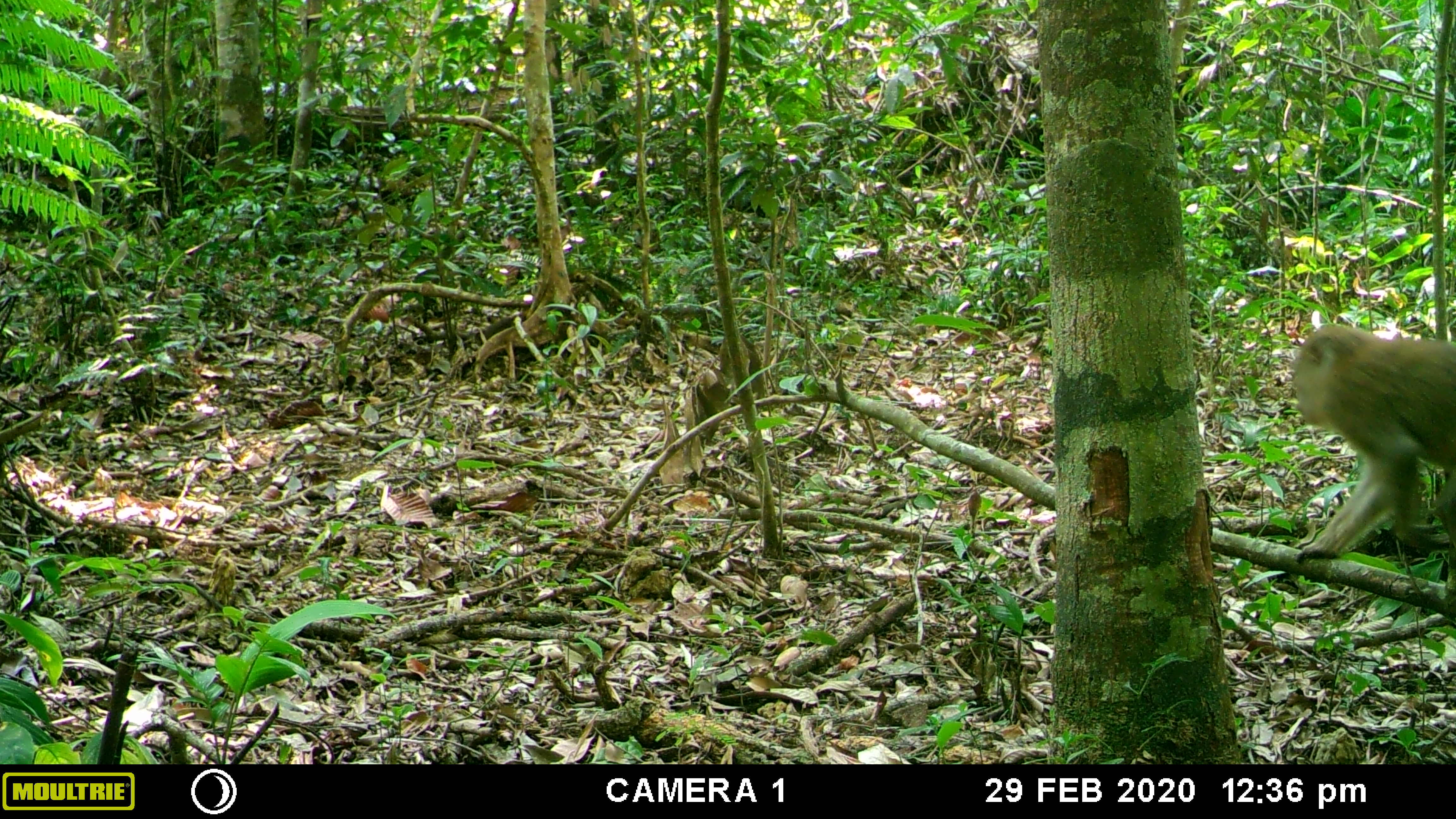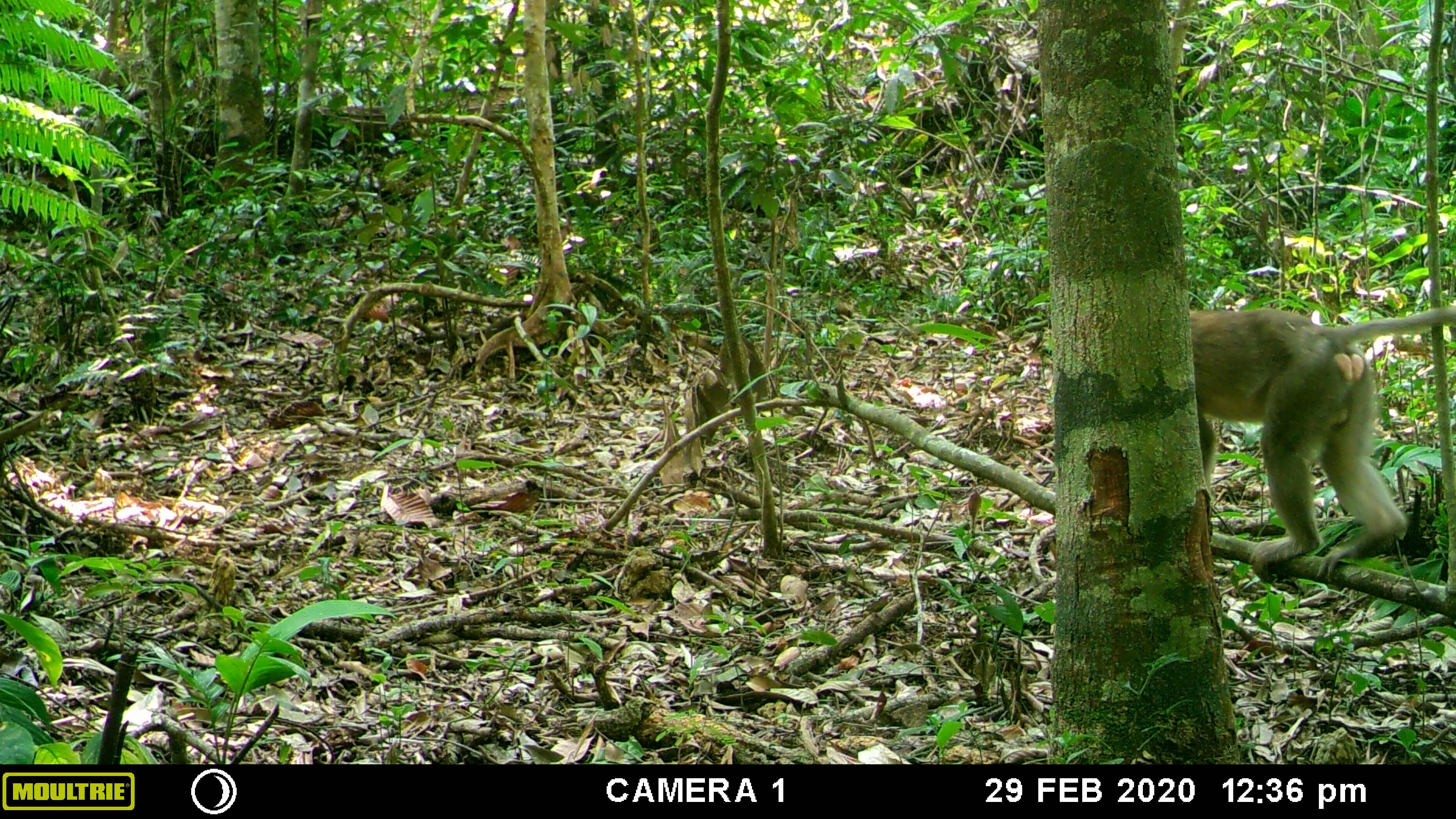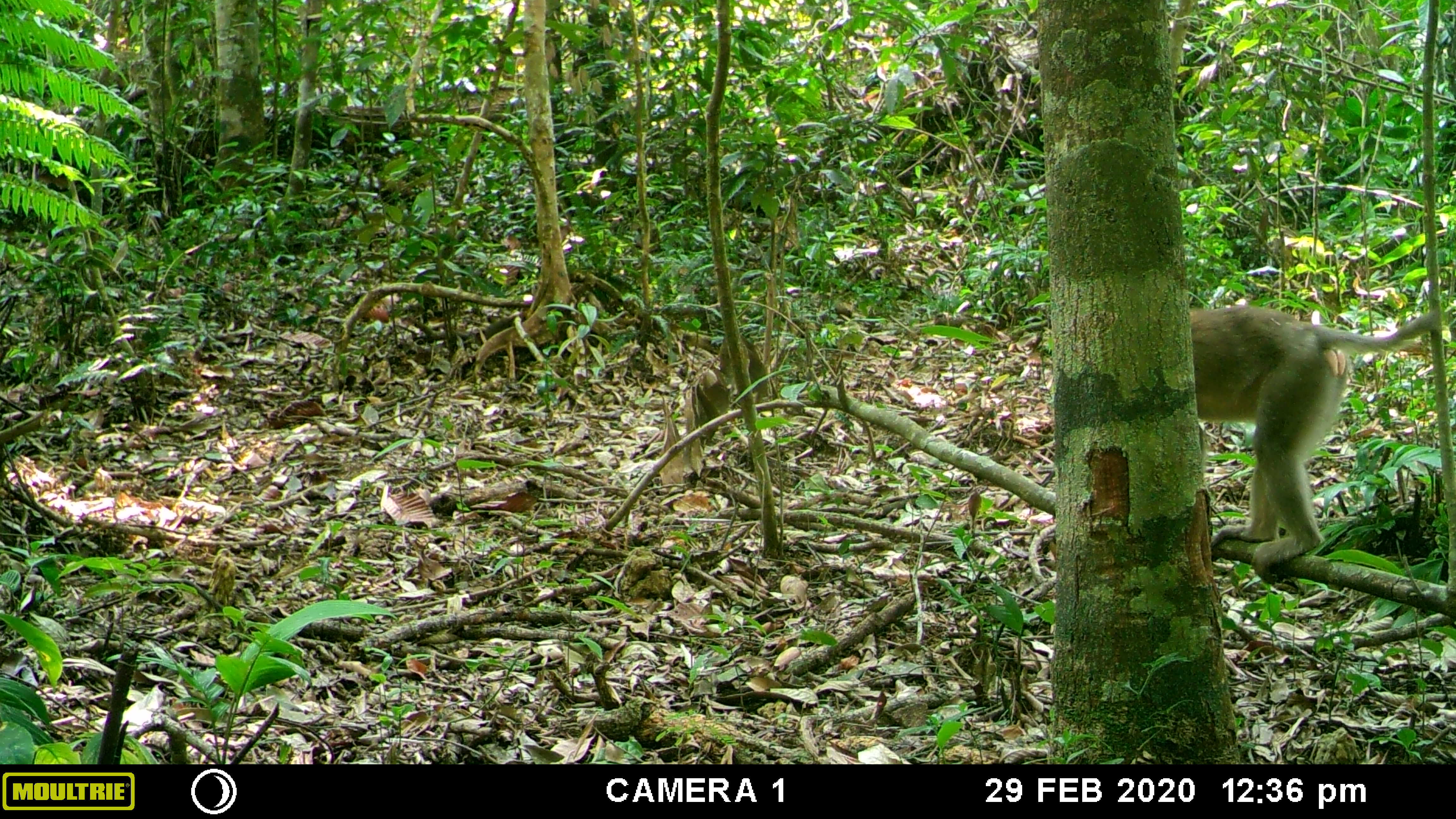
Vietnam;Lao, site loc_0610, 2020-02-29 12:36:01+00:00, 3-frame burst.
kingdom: Animalia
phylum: Chordata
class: Mammalia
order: Primates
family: Cercopithecidae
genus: Macaca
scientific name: Macaca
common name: macaques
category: assam or rhesus macaque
Assam or rhesus macaque (macaques) (Macaca). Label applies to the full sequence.